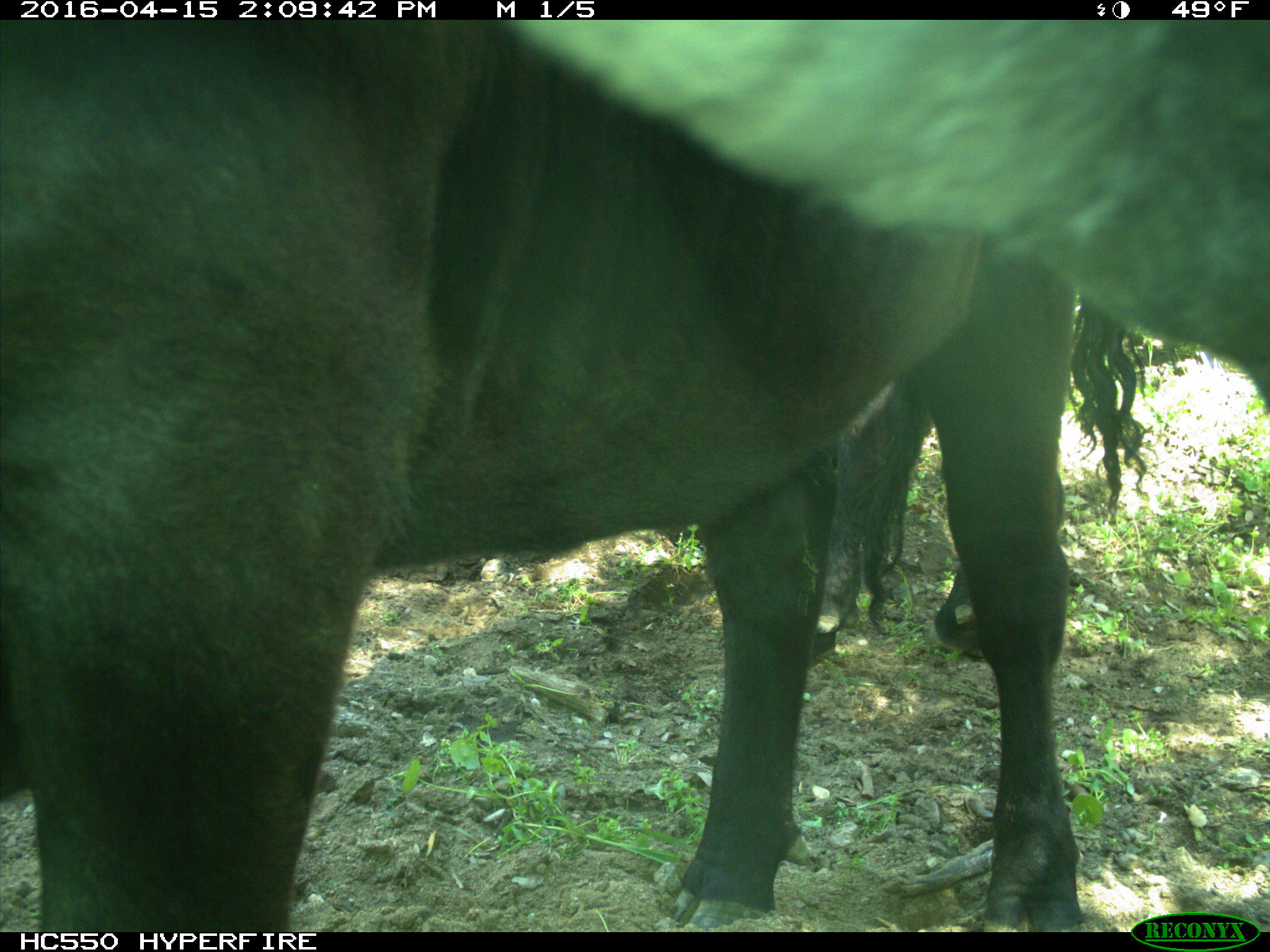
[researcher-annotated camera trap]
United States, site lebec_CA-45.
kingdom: Animalia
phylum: Chordata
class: Mammalia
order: Artiodactyla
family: Bovidae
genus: Bos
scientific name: Bos taurus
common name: domestic cow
Bos taurus (domestic cow).